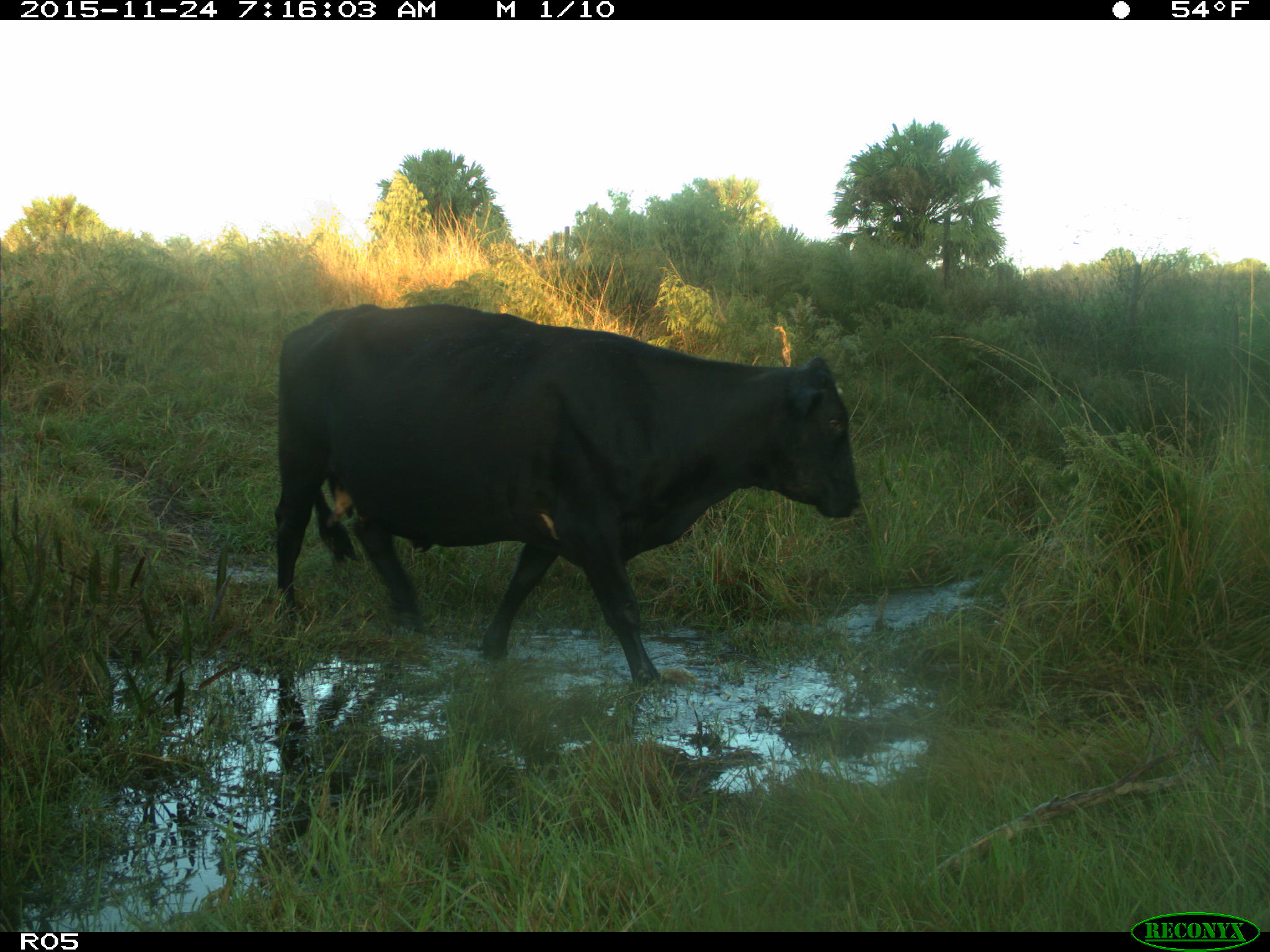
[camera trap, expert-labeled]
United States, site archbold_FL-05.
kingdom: Animalia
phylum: Chordata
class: Mammalia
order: Artiodactyla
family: Bovidae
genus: Bos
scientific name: Bos taurus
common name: domestic cow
Bos taurus (domestic cow).